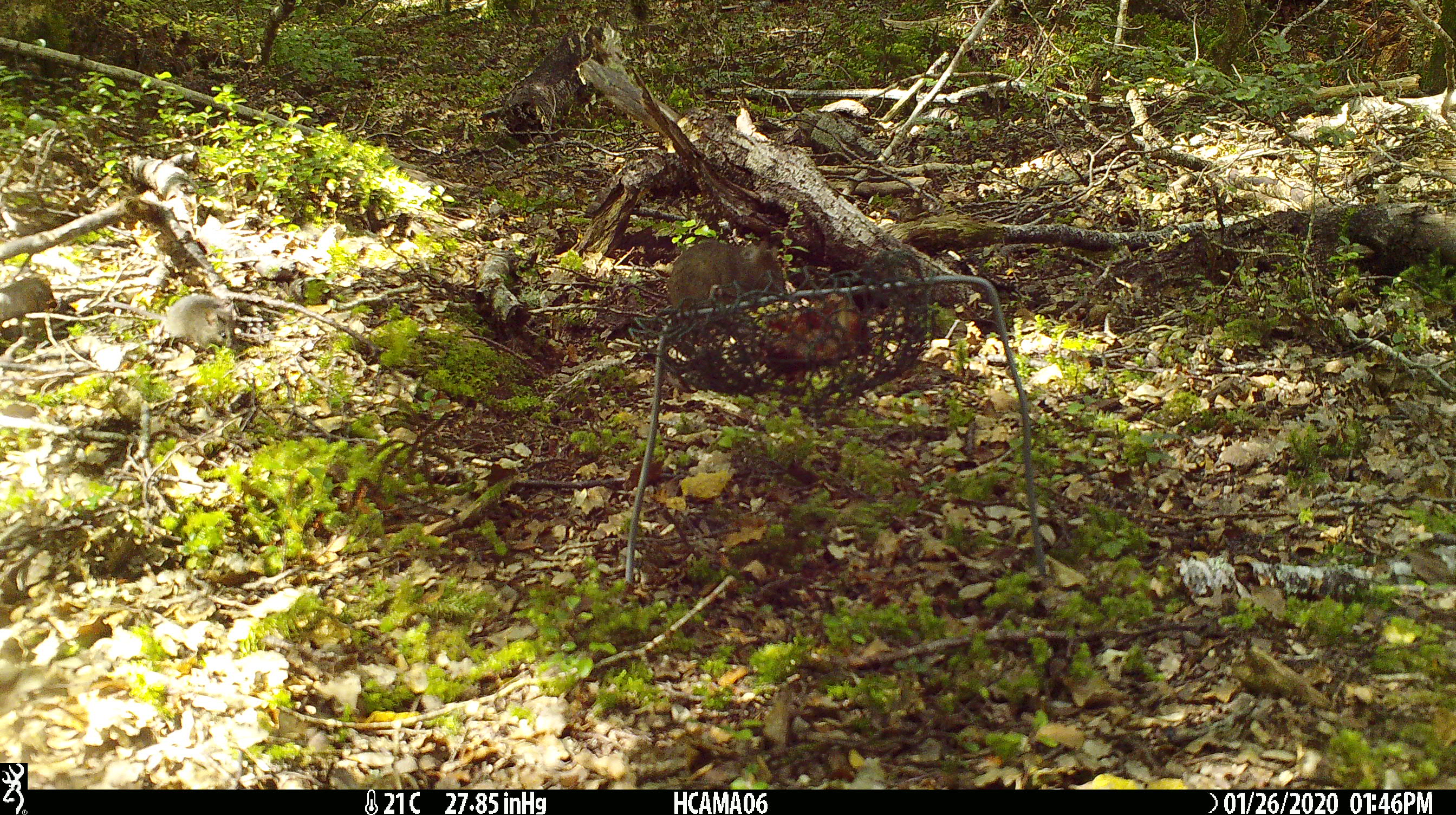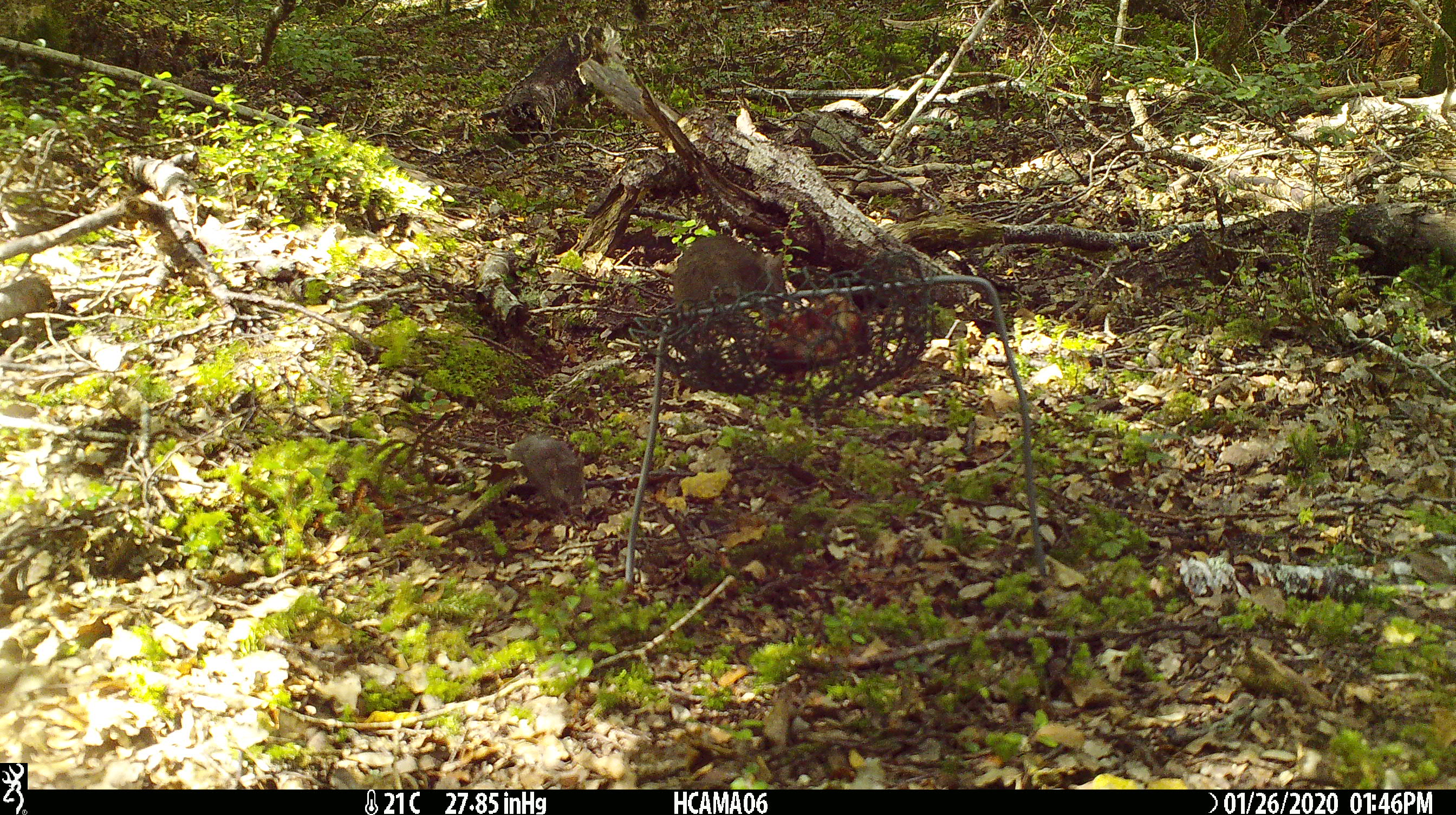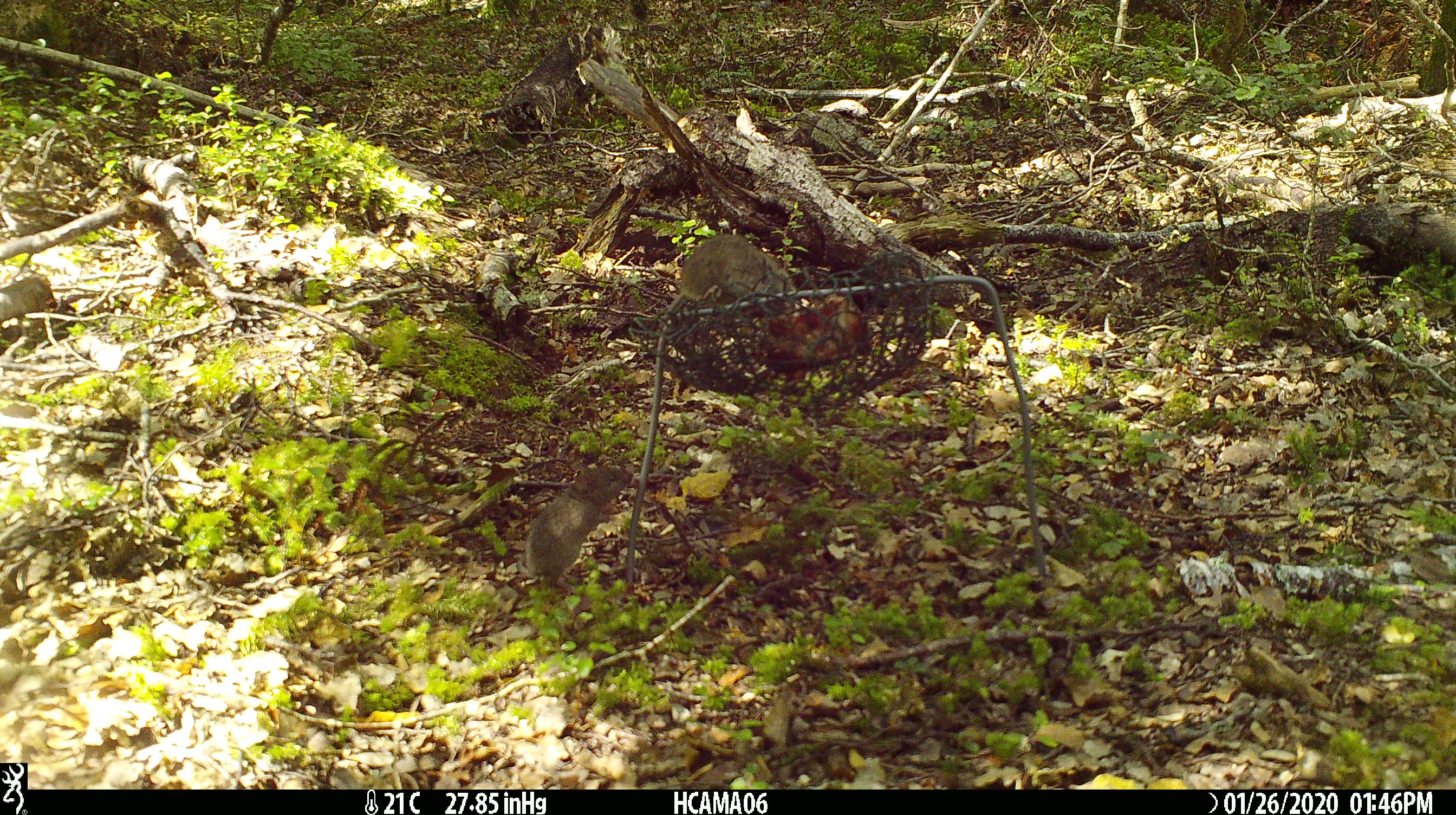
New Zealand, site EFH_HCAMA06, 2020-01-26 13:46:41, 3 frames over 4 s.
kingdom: Animalia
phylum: Chordata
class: Mammalia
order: Rodentia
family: Muridae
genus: Mus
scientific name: Mus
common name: mouse